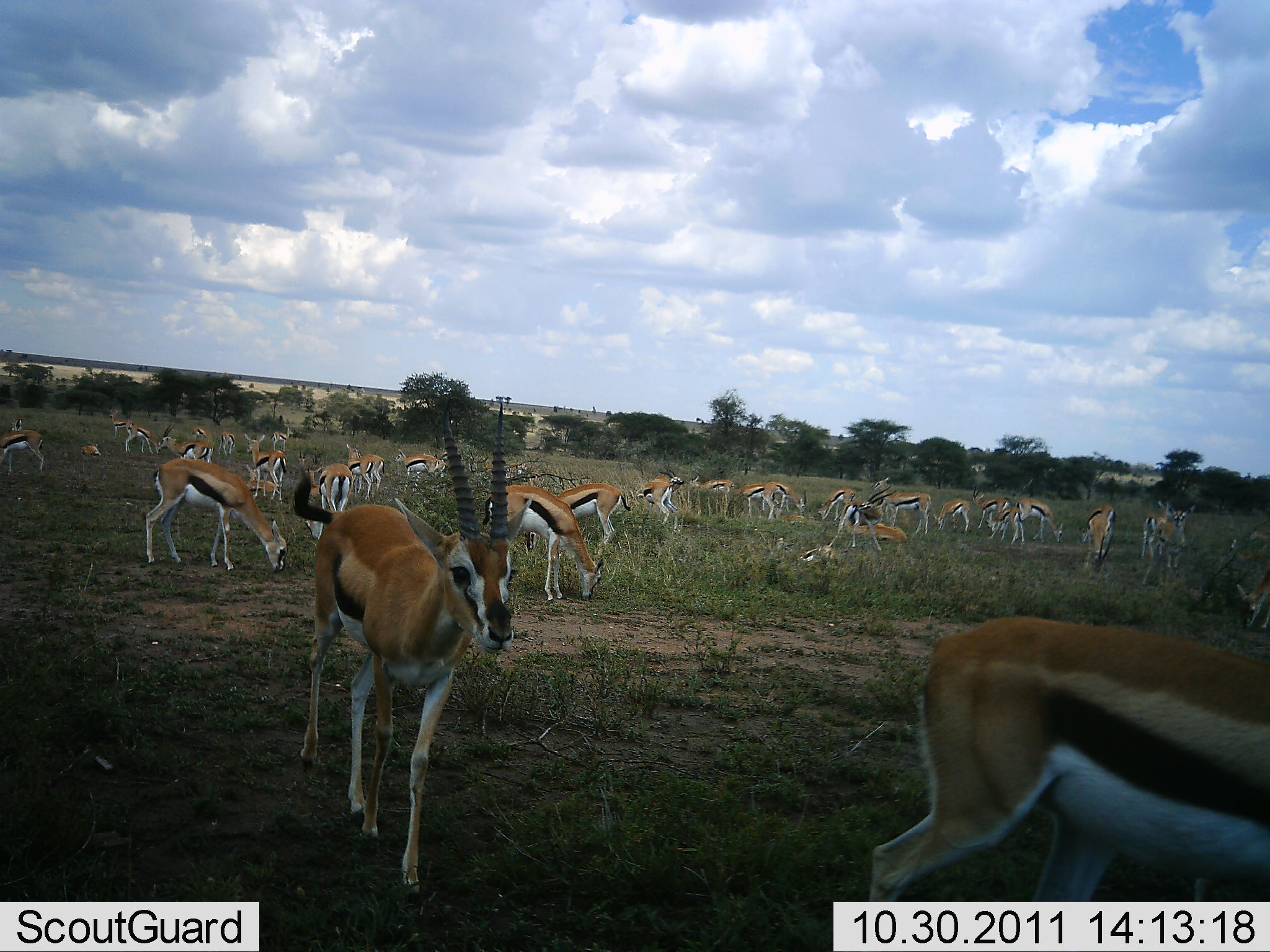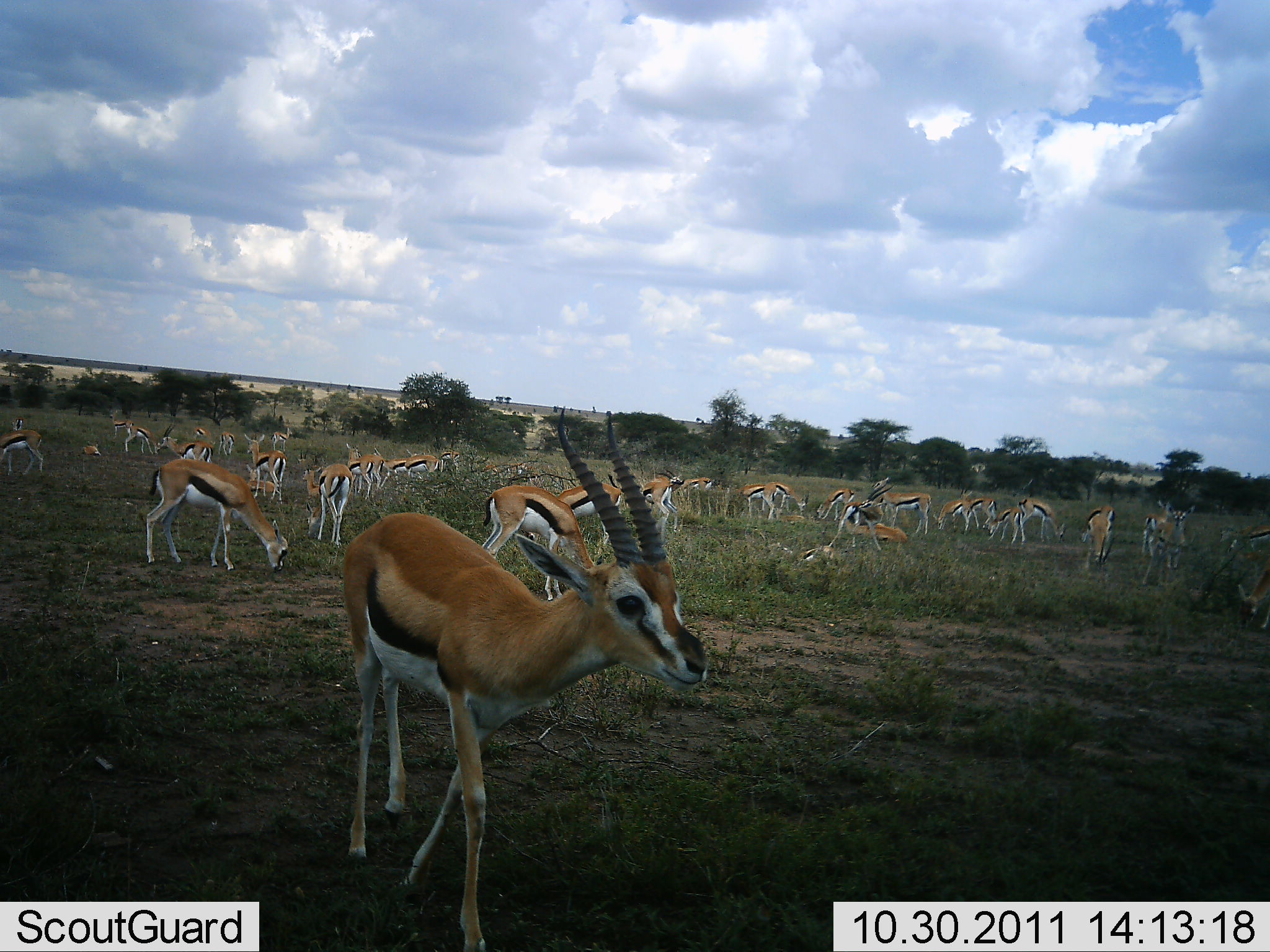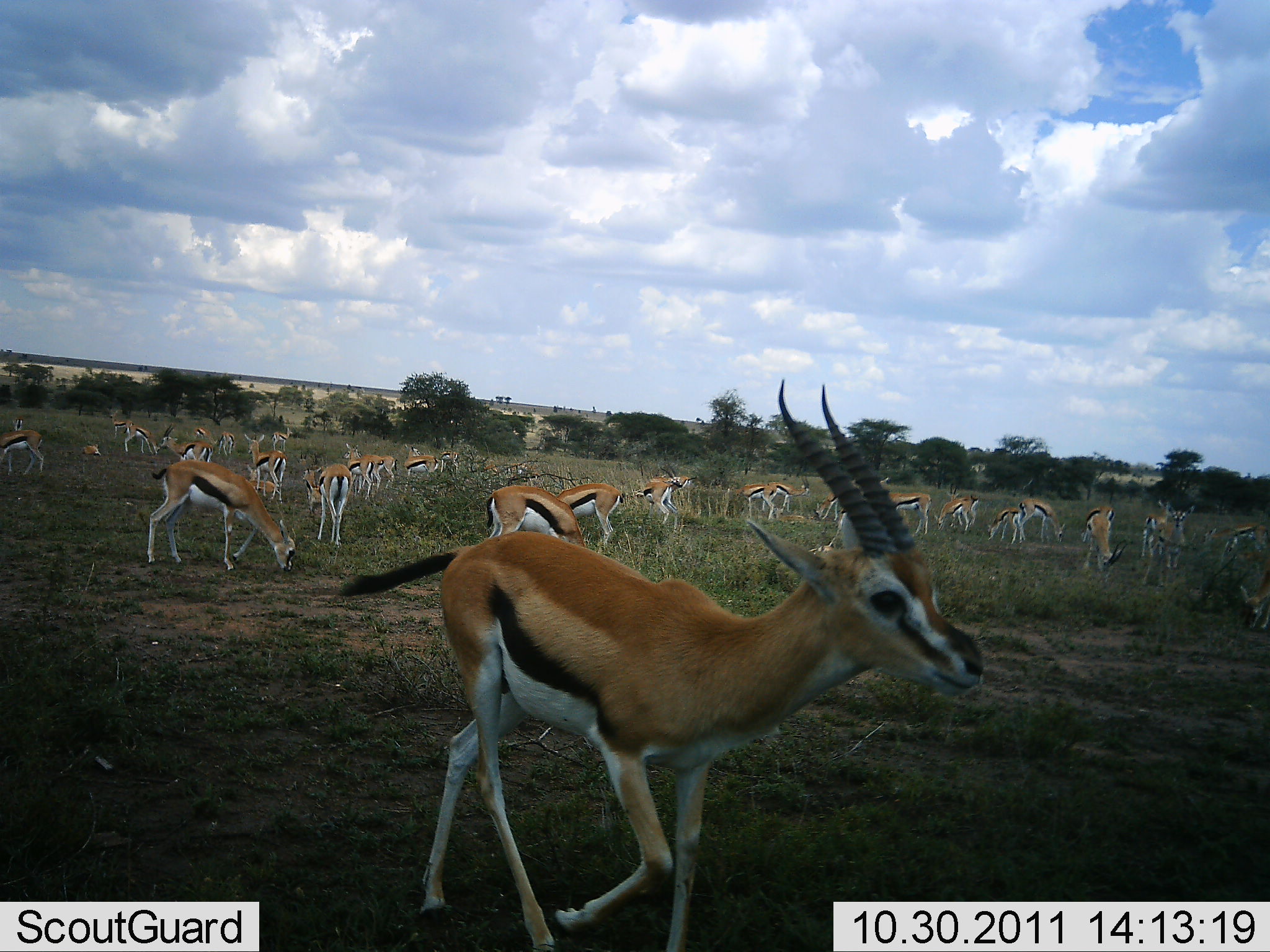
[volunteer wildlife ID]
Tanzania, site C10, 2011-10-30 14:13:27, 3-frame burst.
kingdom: Animalia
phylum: Chordata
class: Mammalia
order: Artiodactyla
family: Bovidae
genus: Eudorcas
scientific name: Eudorcas thomsonii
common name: thomson's gazelle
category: gazellethomsons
Gazellethomsons (thomson's gazelle) (Eudorcas thomsonii), count 11-50. Behavior (volunteer vote fractions): standing 31%, resting 8%, moving 38%, interacting 0%. Young present (vote fraction): 0%. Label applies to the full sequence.